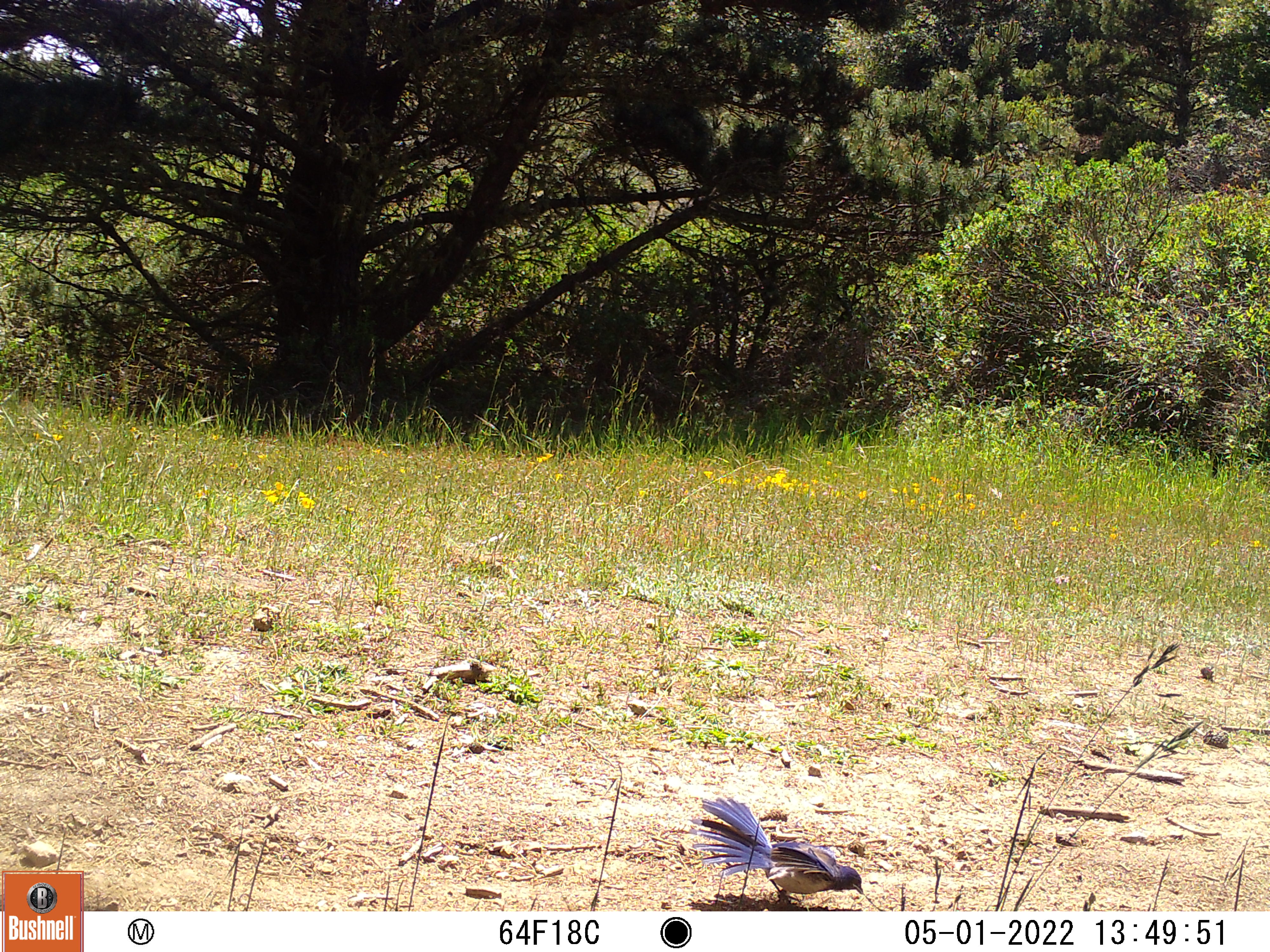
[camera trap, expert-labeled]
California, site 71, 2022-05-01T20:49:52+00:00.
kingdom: Animalia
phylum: Chordata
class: Aves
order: Passeriformes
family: Corvidae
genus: Aphelocoma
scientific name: Aphelocoma californica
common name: california scrub jay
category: western scrub-jay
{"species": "western scrub-jay (california scrub jay) (Aphelocoma californica)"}